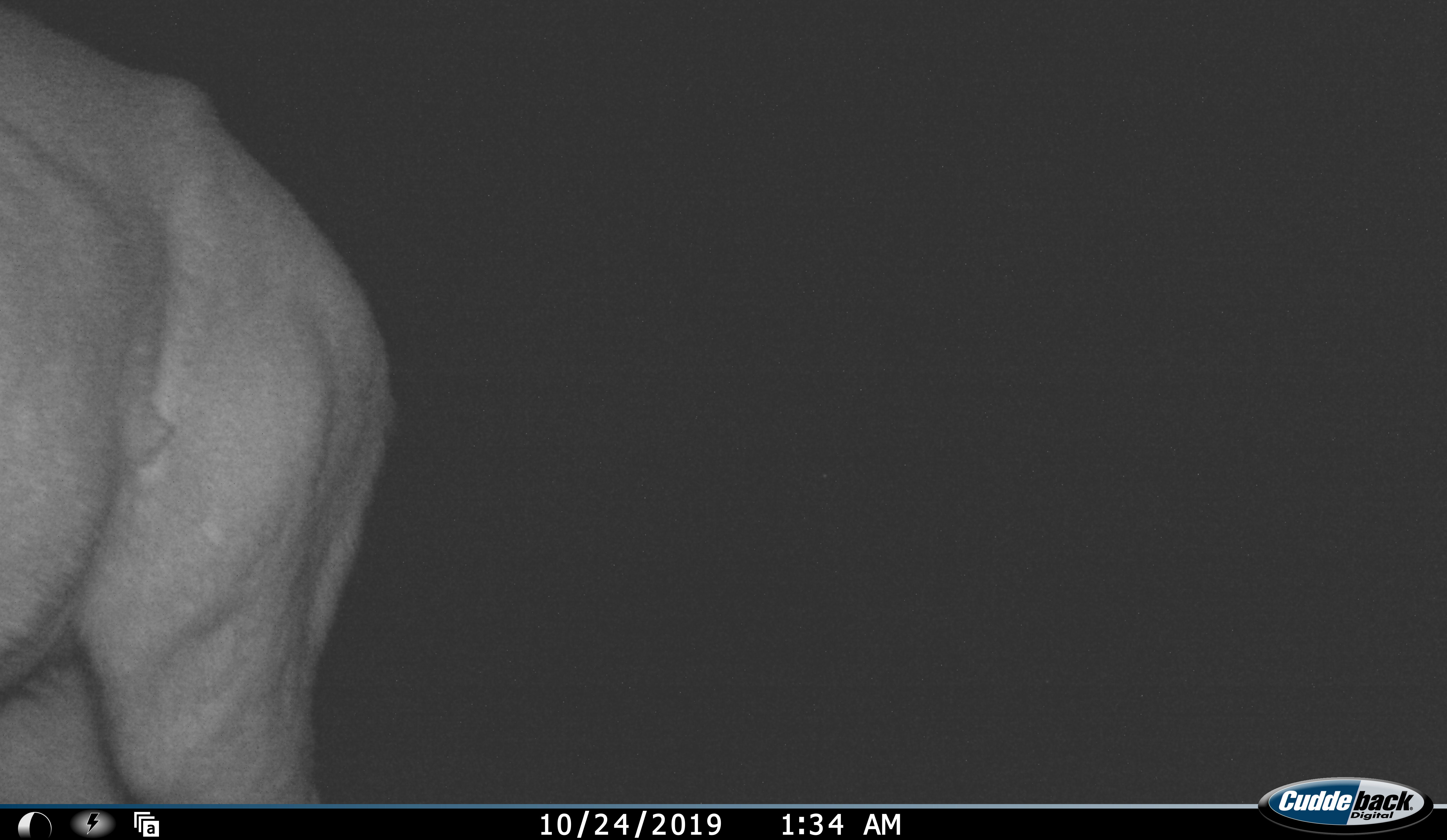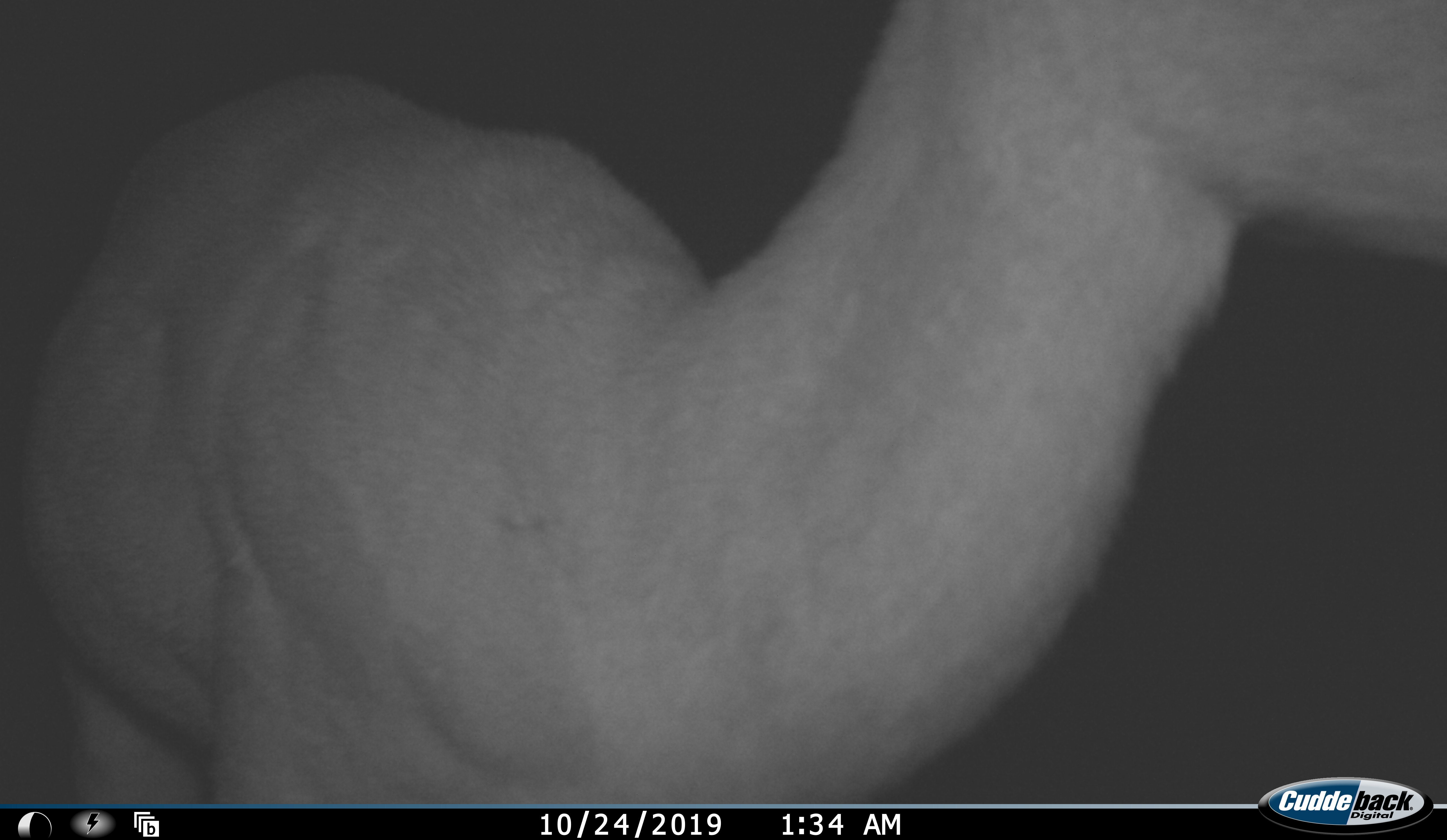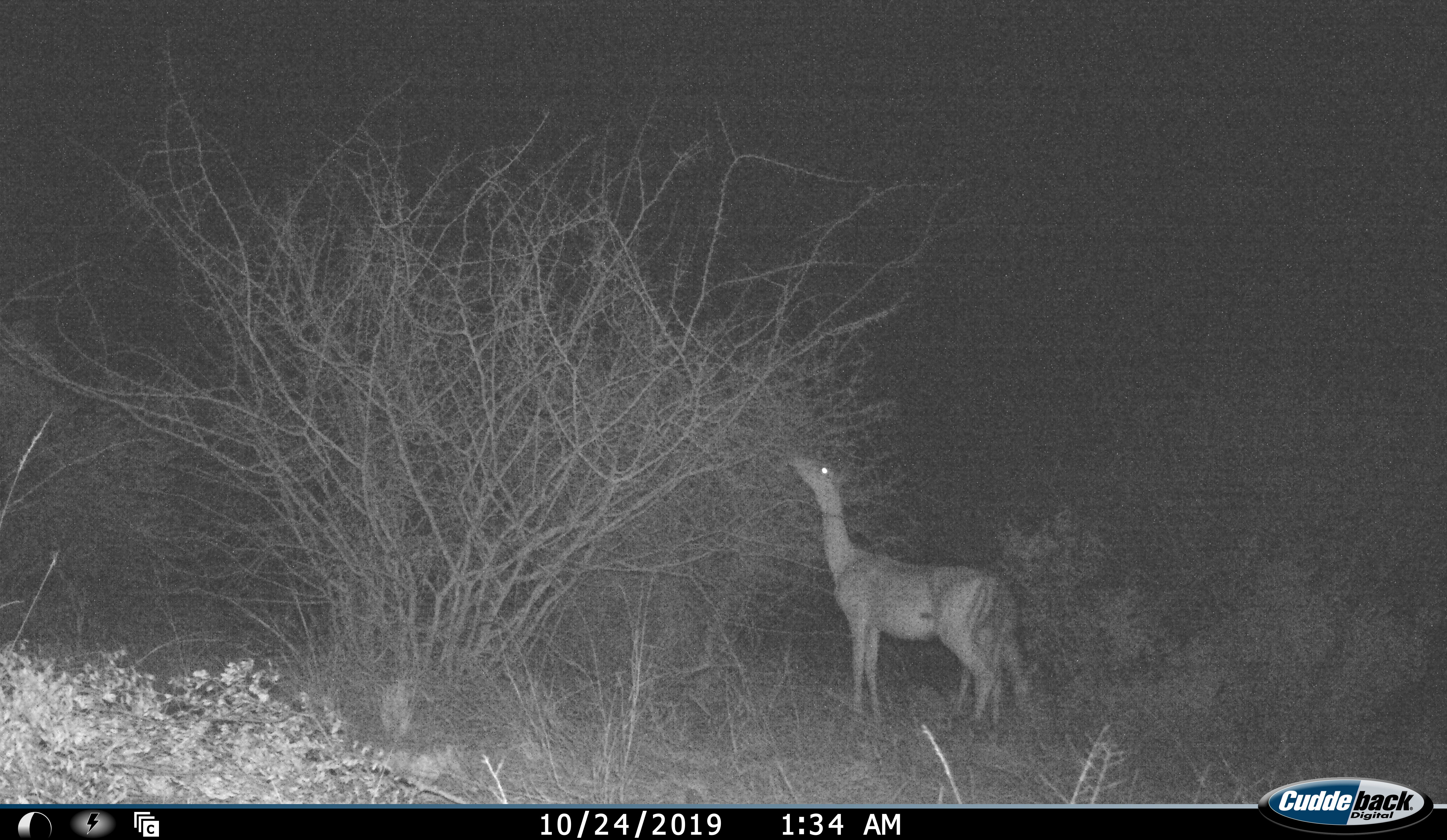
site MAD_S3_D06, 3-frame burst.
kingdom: Animalia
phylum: Chordata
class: Mammalia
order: Artiodactyla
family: Bovidae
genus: Aepyceros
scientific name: Aepyceros melampus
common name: impala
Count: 1.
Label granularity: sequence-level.